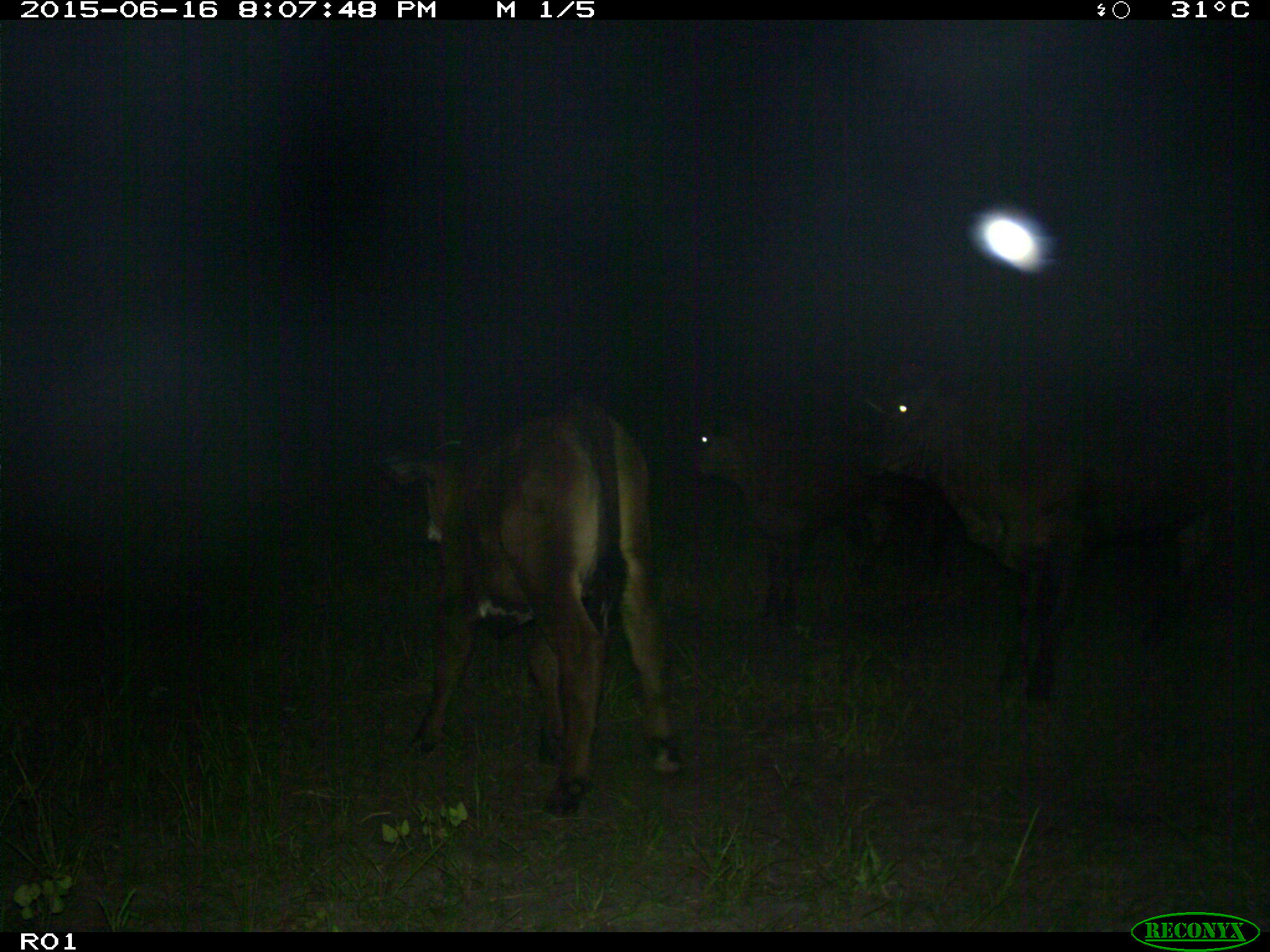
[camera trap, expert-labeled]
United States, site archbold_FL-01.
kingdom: Animalia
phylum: Chordata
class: Mammalia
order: Artiodactyla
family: Bovidae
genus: Bos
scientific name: Bos taurus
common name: domestic cow